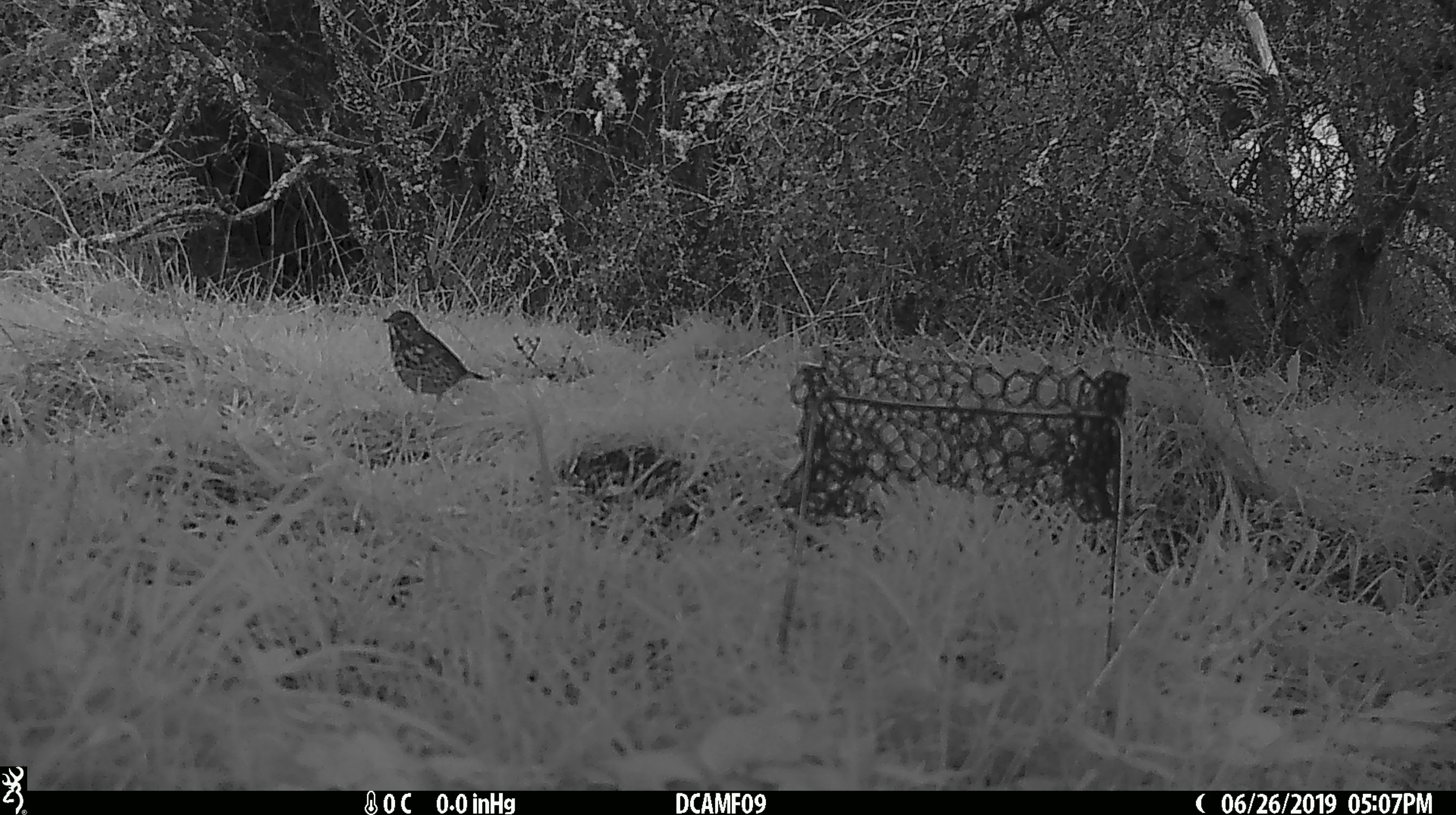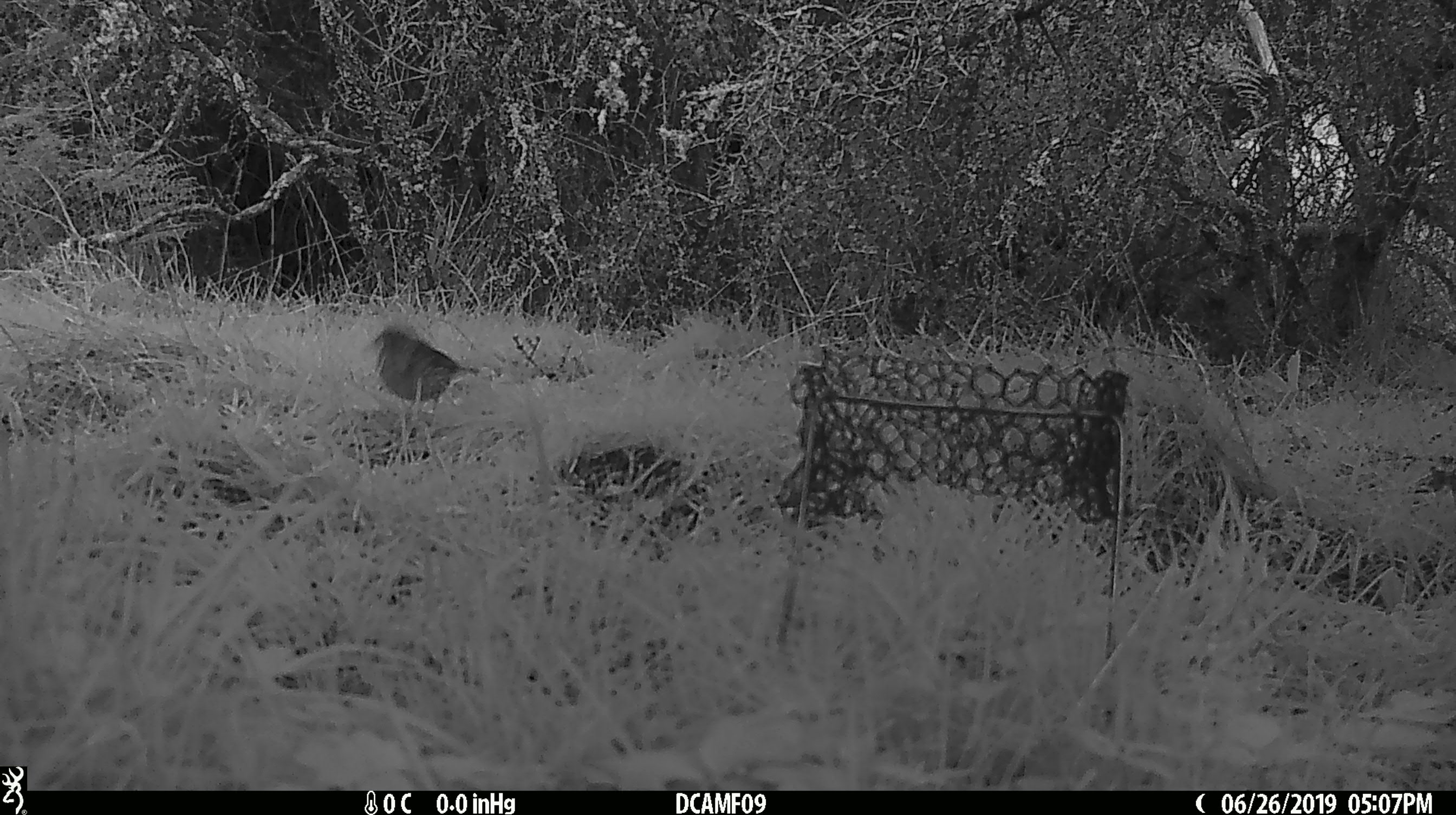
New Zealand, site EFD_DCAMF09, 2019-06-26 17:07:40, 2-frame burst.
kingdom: Animalia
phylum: Chordata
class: Aves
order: Passeriformes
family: Turdidae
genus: Turdus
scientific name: Turdus philomelos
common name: song thrush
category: thrush